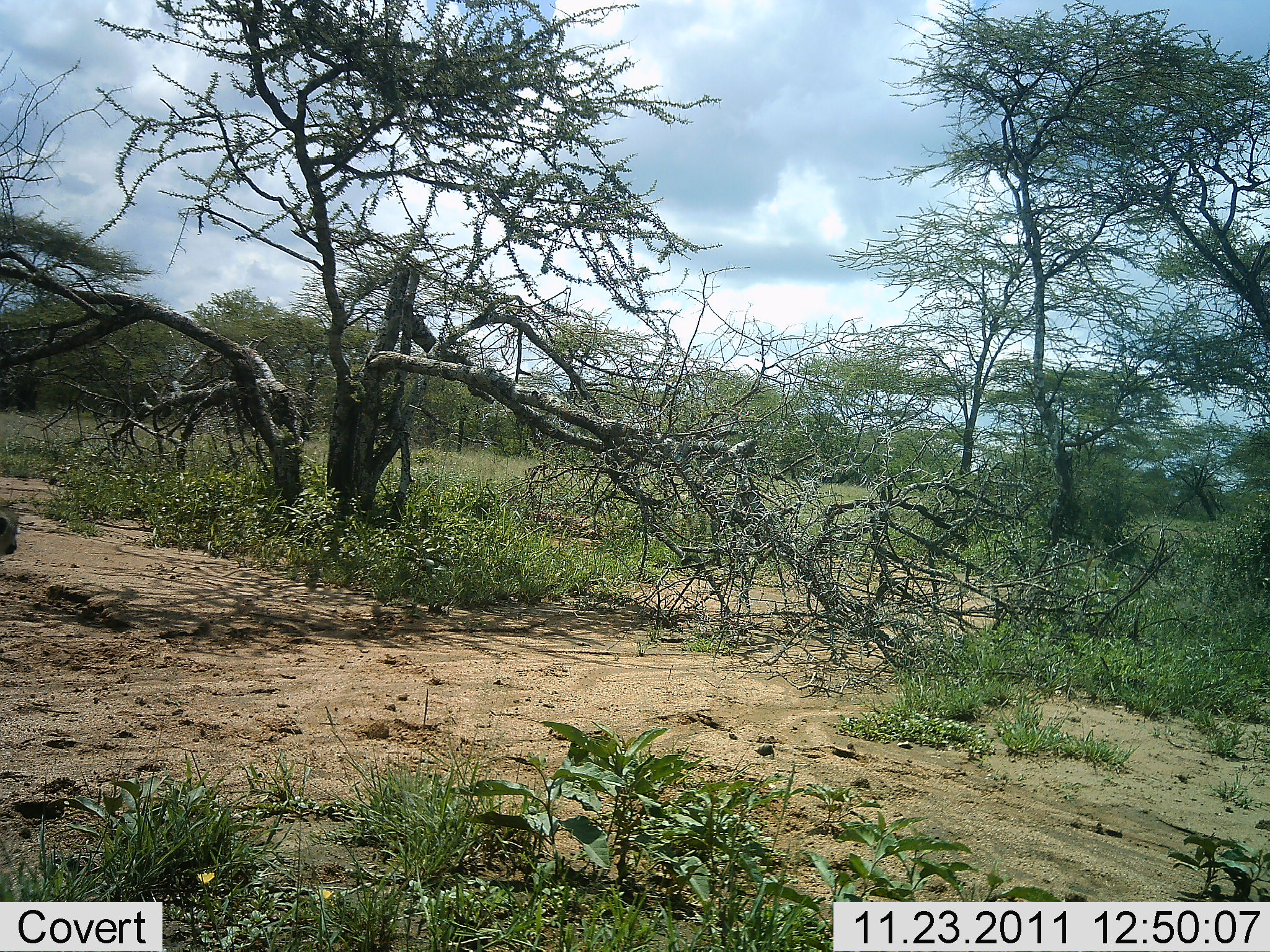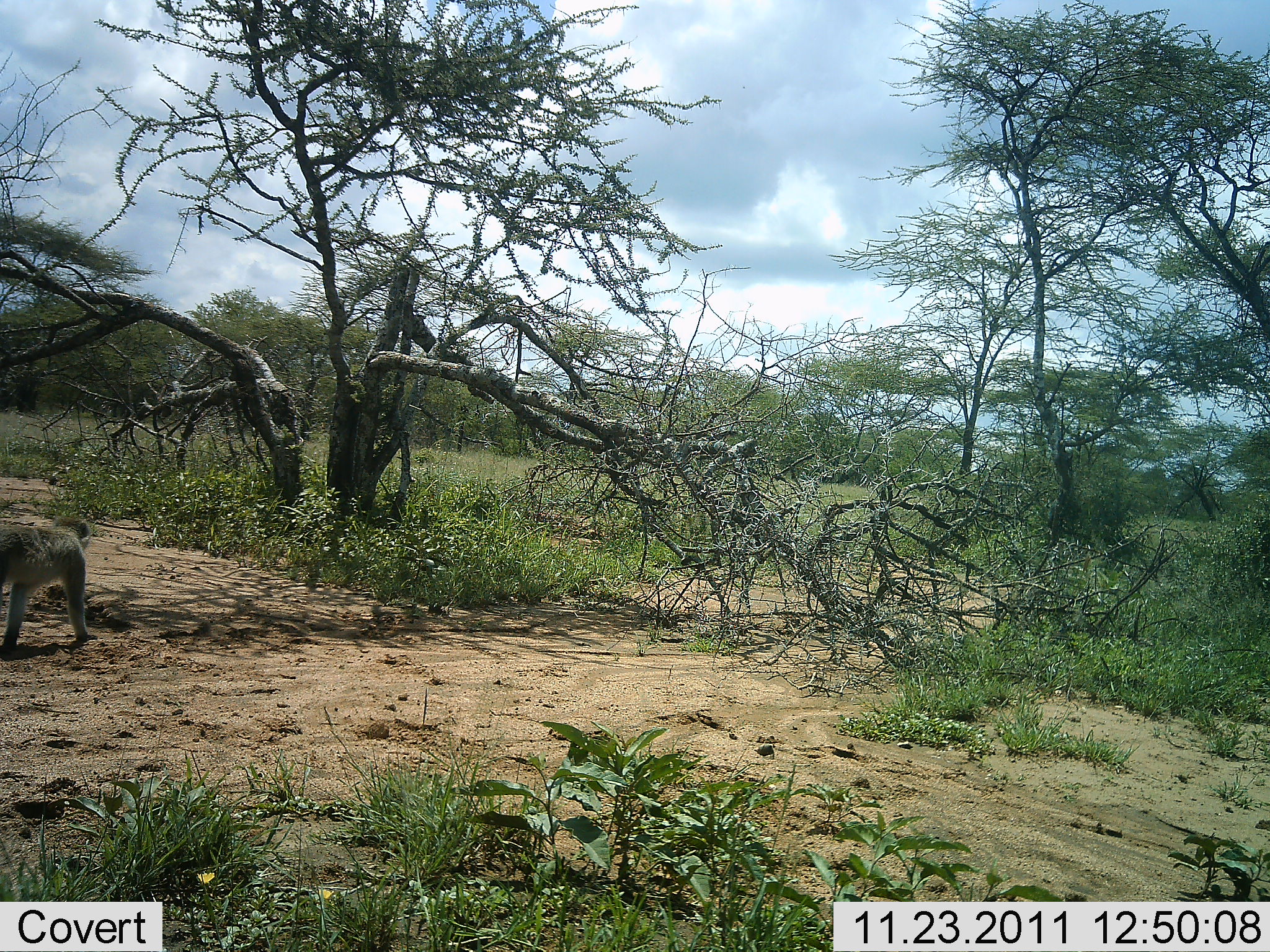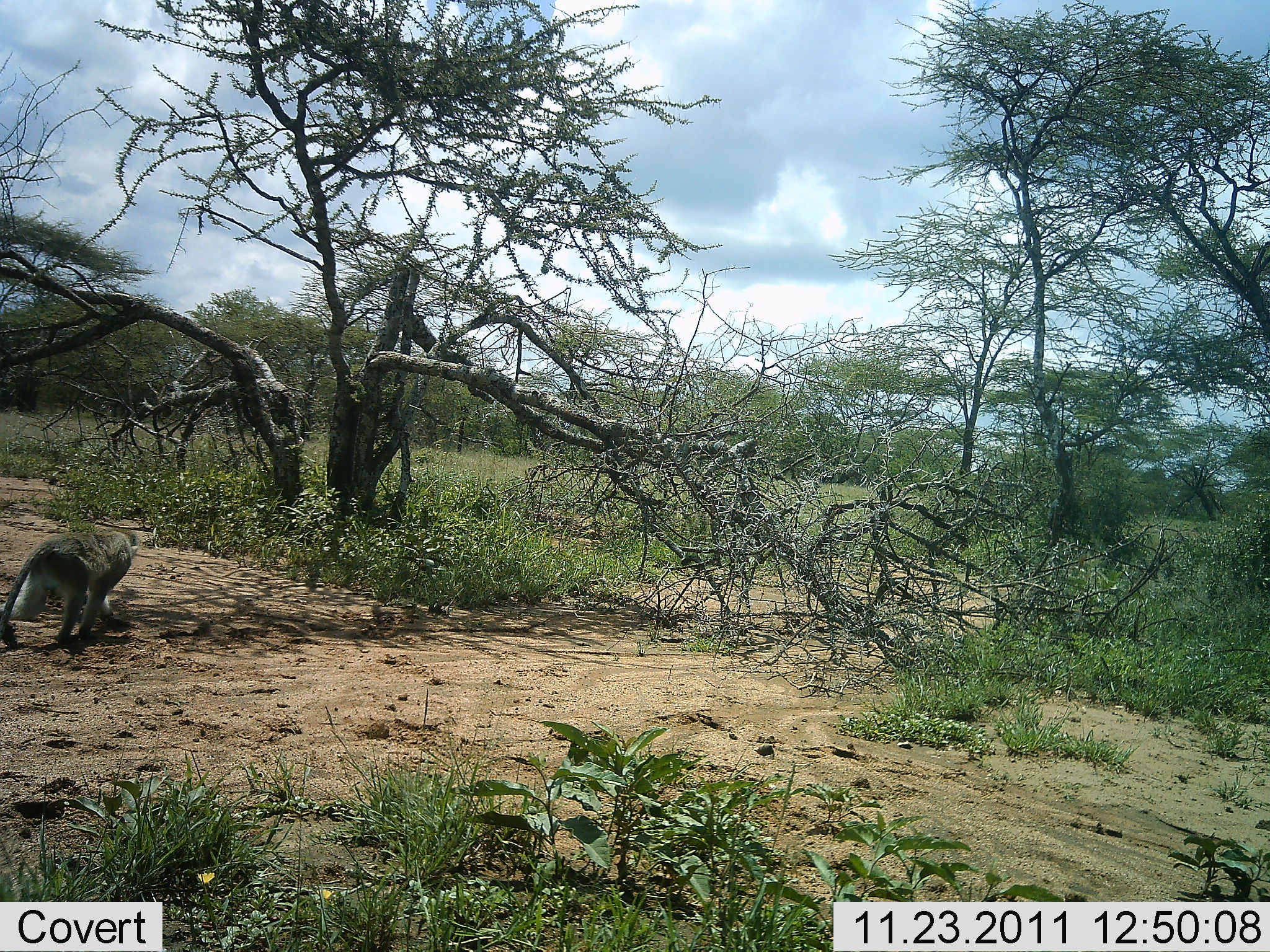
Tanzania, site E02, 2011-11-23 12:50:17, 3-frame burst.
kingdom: Animalia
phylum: Chordata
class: Mammalia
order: Primates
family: Cercopithecidae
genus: Chlorocebus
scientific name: Chlorocebus pygerythrus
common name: vervet monkey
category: monkeyvervet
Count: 1.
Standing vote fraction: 0%.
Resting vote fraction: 0%.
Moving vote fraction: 100%.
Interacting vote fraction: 0%.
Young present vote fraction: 0%.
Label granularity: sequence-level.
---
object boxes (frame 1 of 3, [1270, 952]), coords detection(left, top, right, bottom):
animal: detection(0, 498, 18, 545)